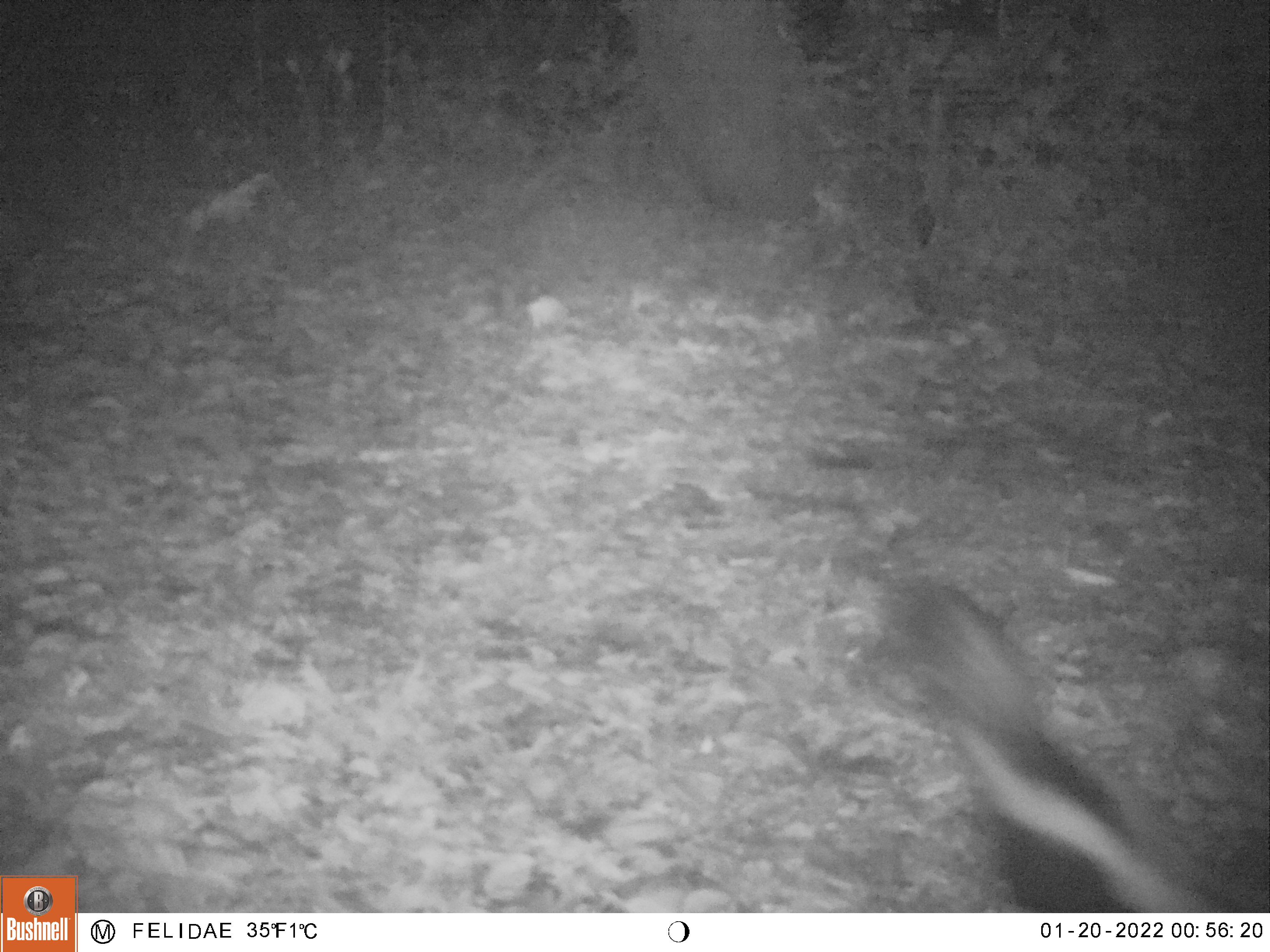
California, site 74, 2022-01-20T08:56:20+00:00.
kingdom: Animalia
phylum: Chordata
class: Mammalia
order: Carnivora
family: Mephitidae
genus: Mephitis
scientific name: Mephitis mephitis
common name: striped skunk